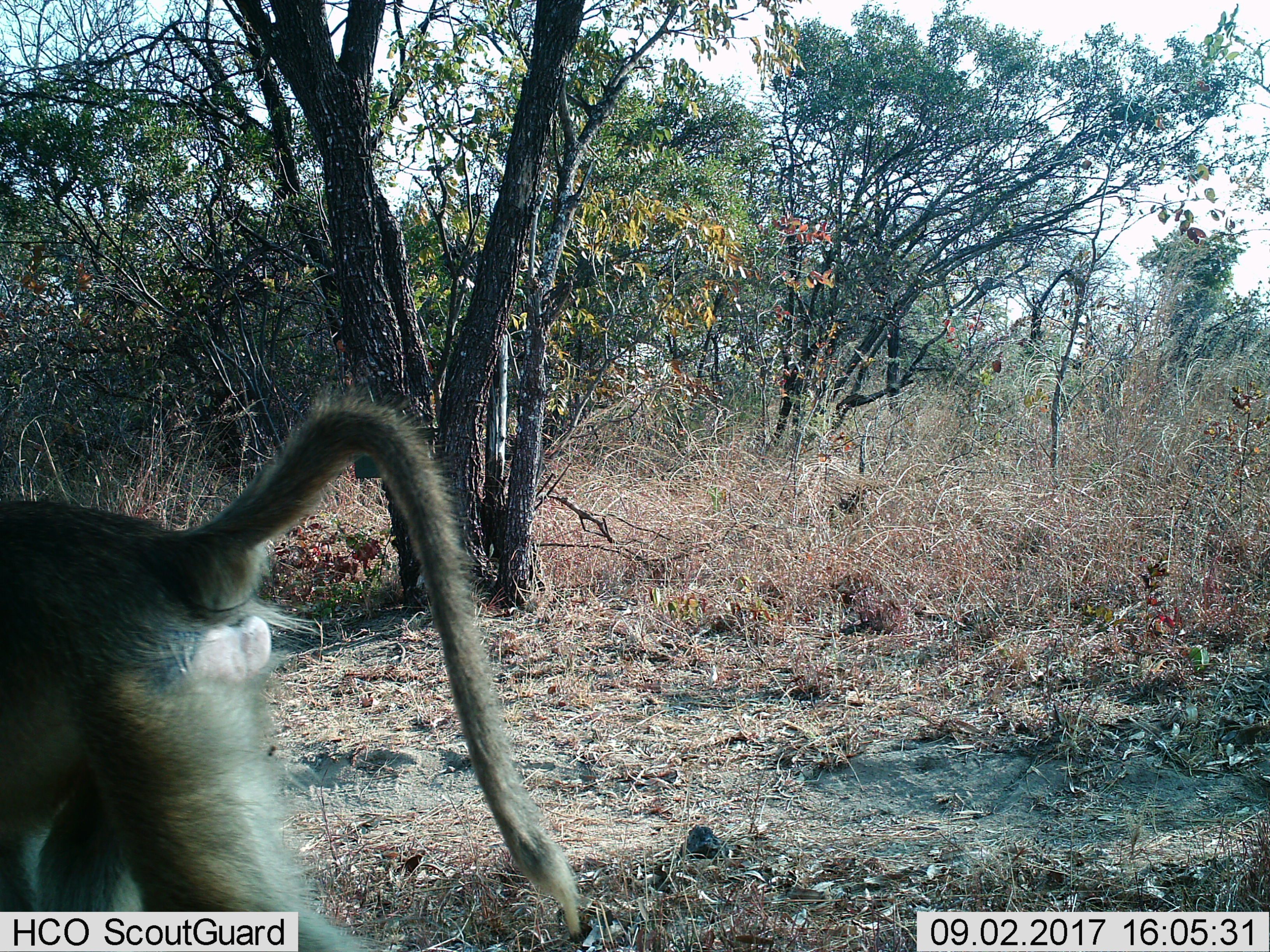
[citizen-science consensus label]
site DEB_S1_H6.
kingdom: Animalia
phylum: Chordata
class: Mammalia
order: Primates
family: Cercopithecidae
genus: Papio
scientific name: Papio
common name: baboon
Baboon (Papio), count 1. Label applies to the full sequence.